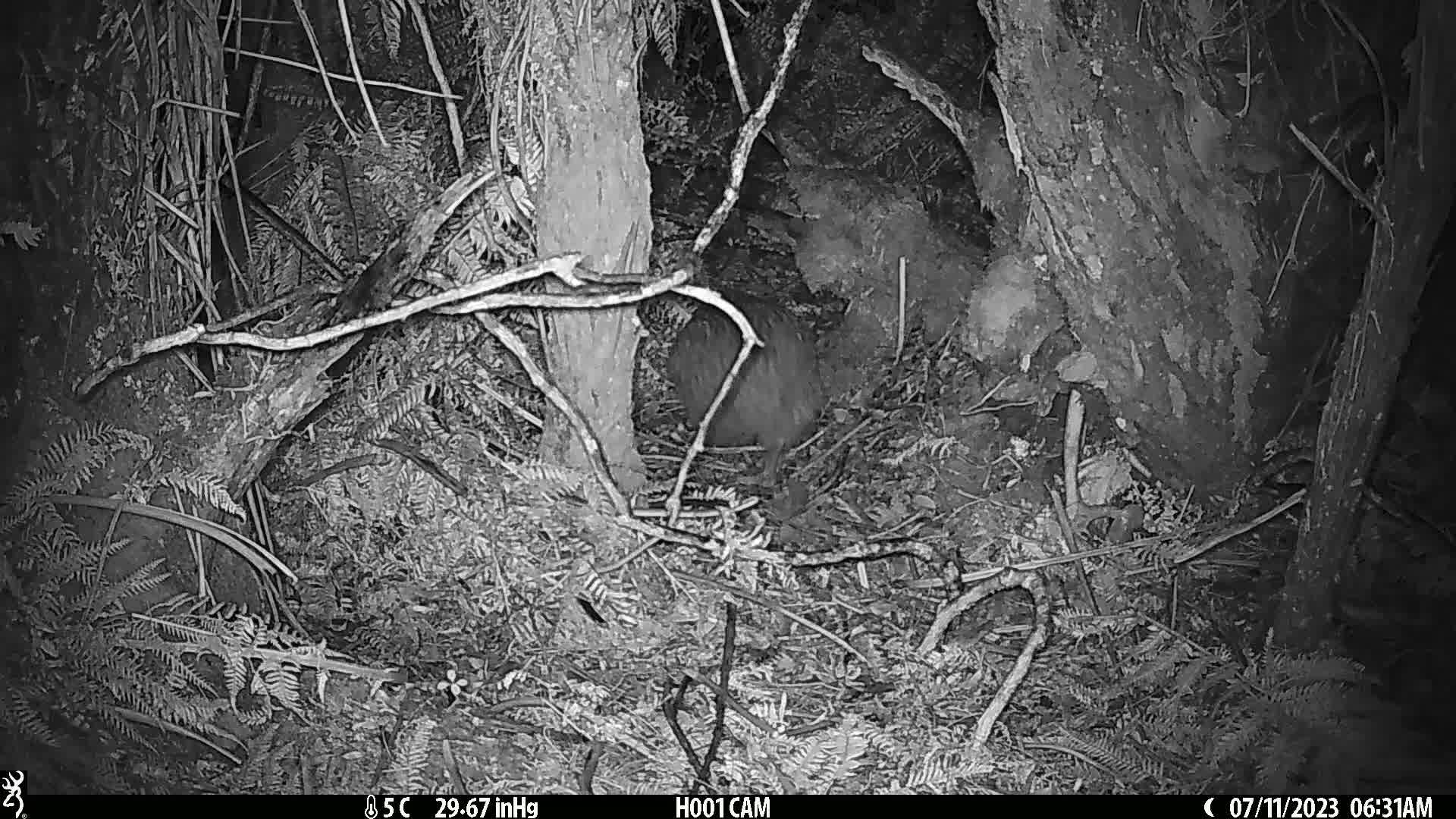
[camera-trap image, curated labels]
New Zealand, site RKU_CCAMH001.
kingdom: Animalia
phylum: Chordata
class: Aves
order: Apterygiformes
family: Apterygidae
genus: Apteryx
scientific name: Apteryx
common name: kiwi